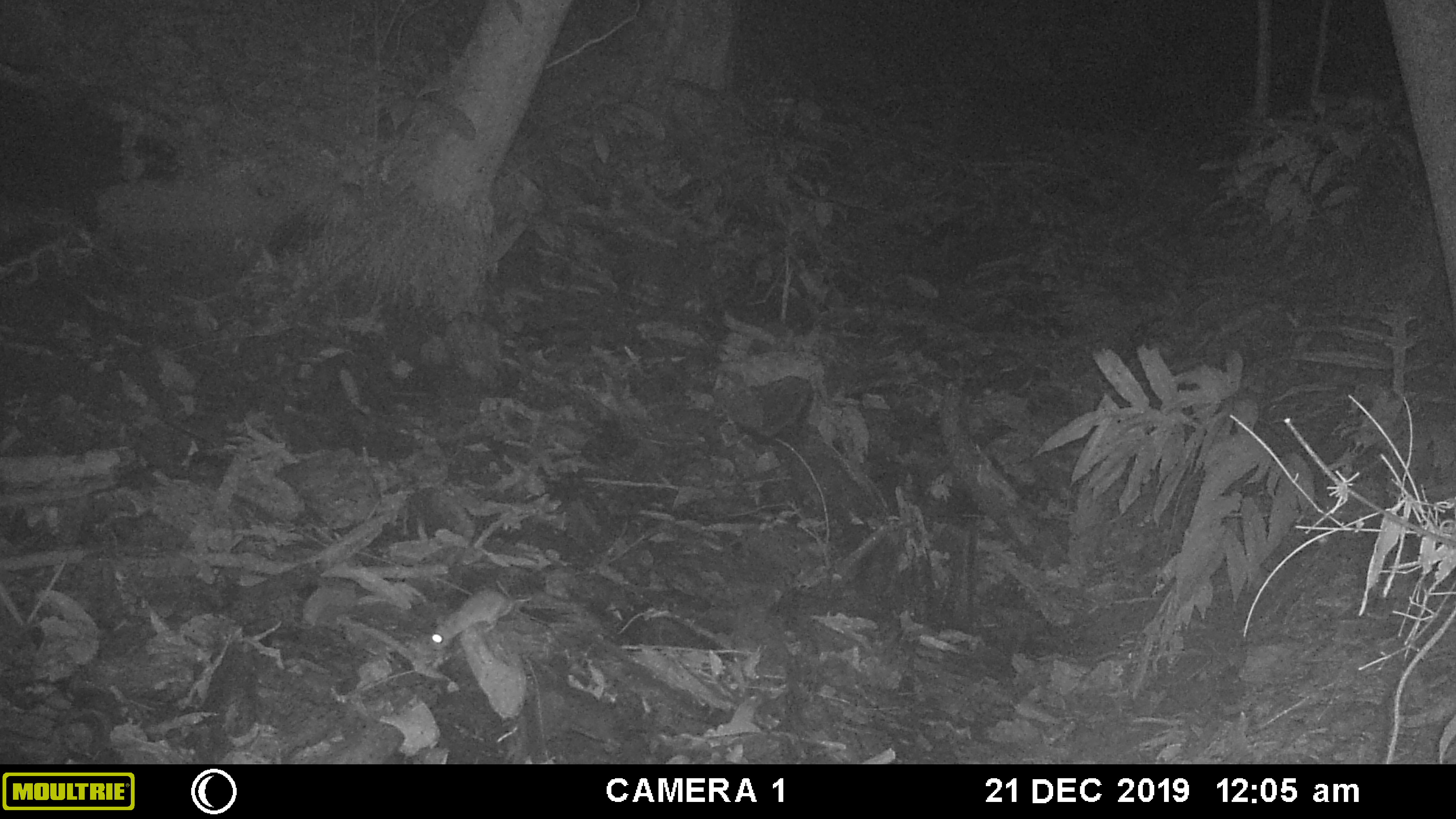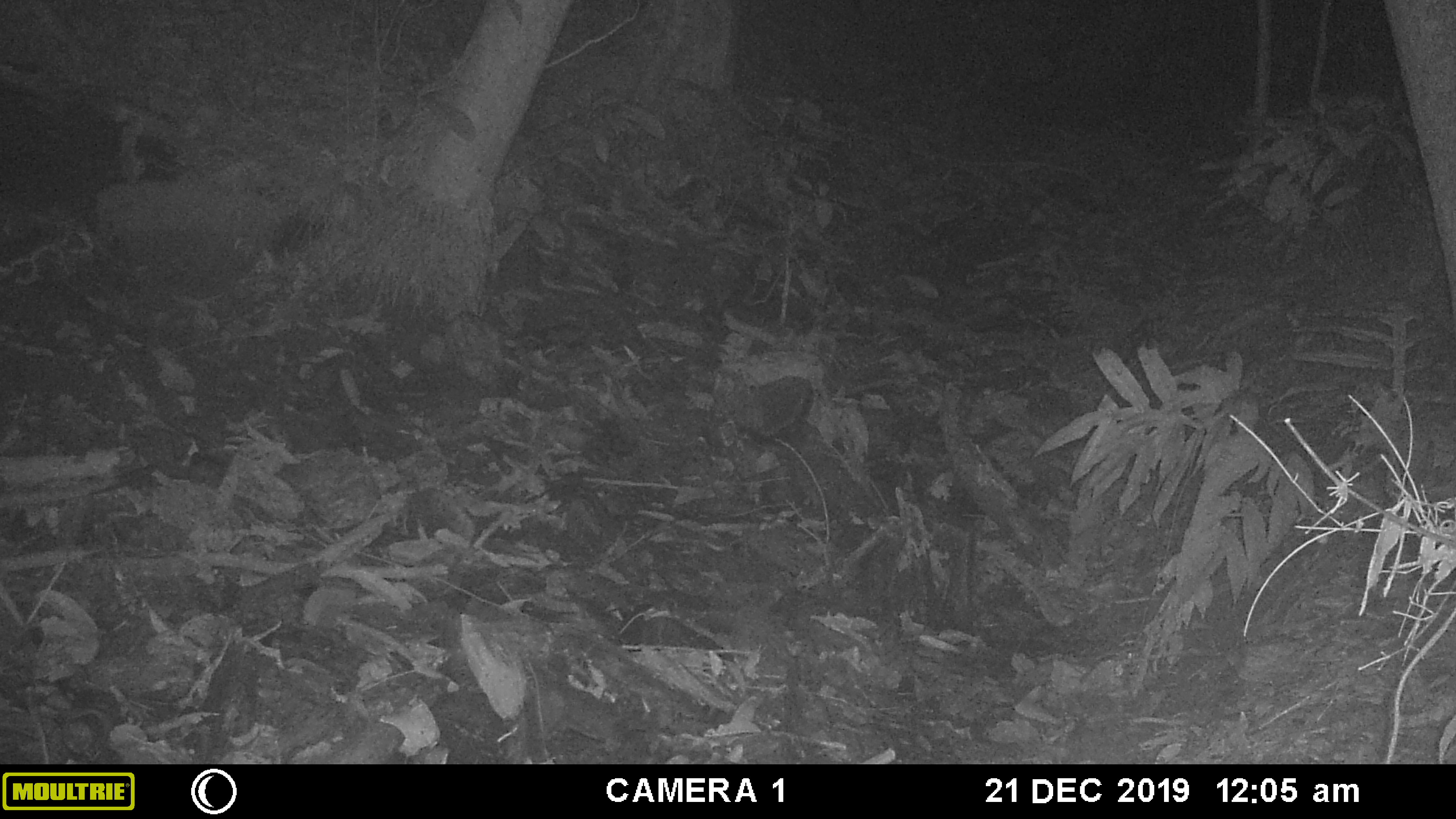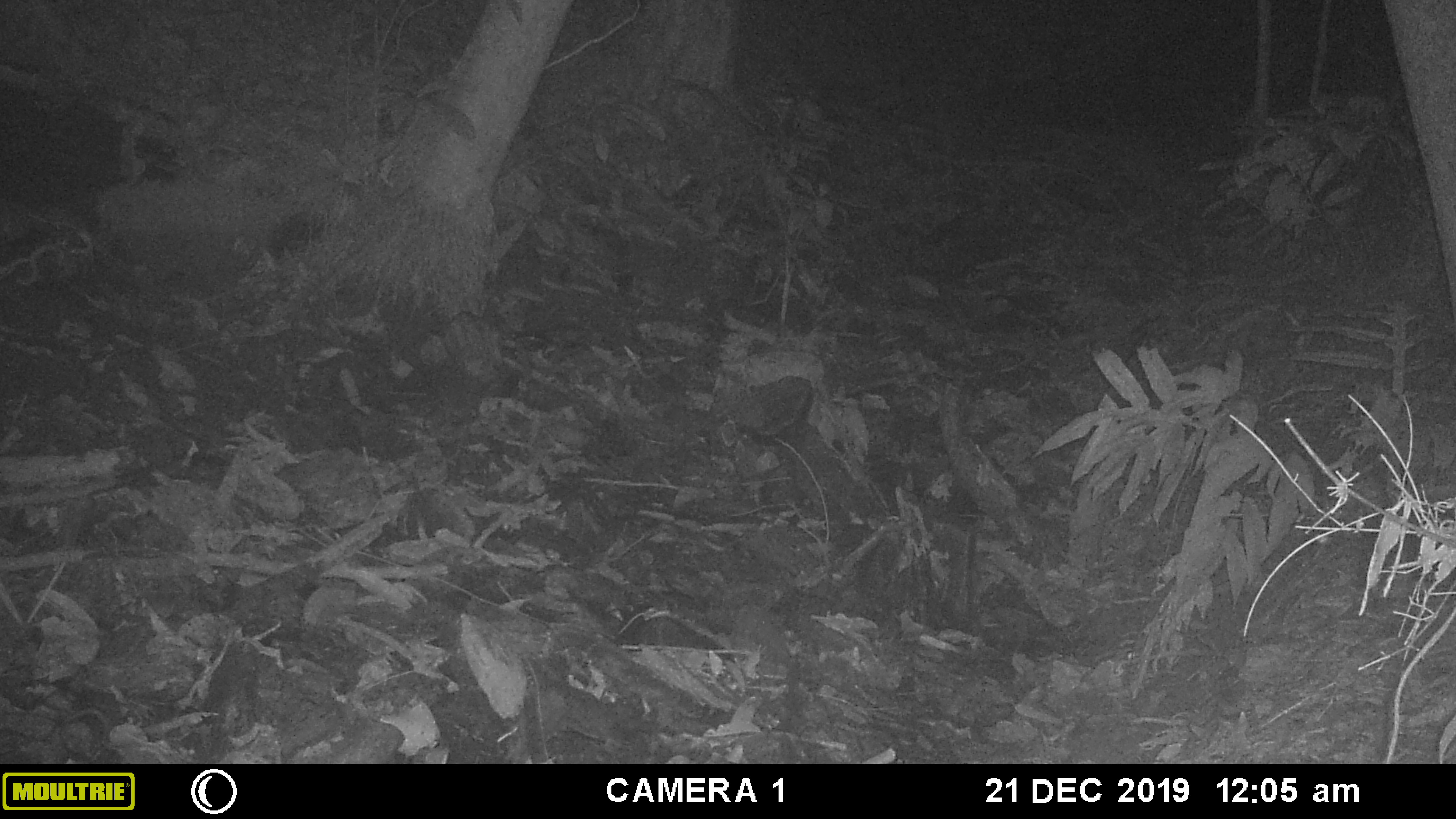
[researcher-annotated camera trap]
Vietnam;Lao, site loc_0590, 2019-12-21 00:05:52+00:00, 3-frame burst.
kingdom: Animalia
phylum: Chordata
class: Mammalia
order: Rodentia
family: Muridae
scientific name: Muridae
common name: old-world mice and rats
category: unidentified murid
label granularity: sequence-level